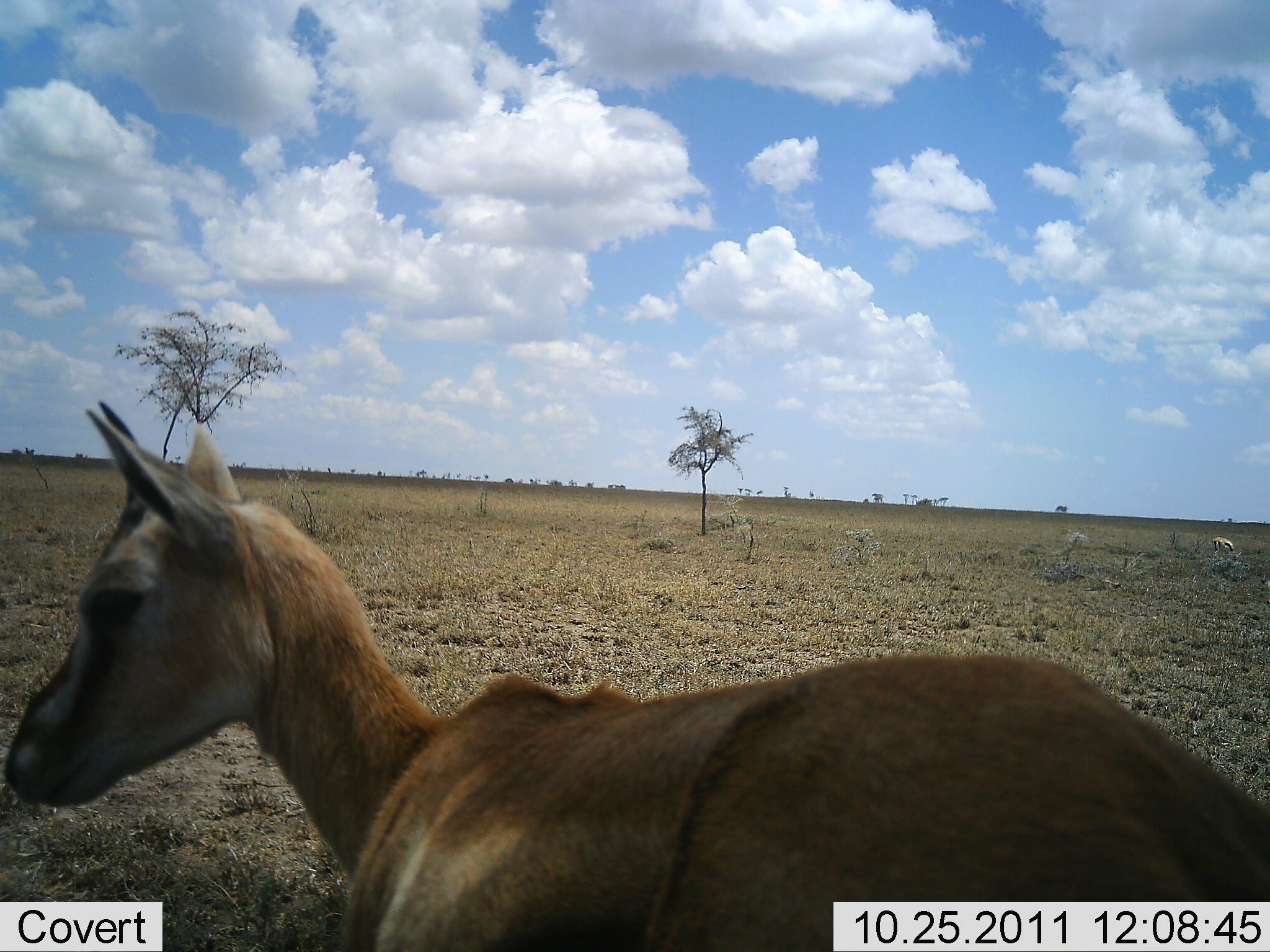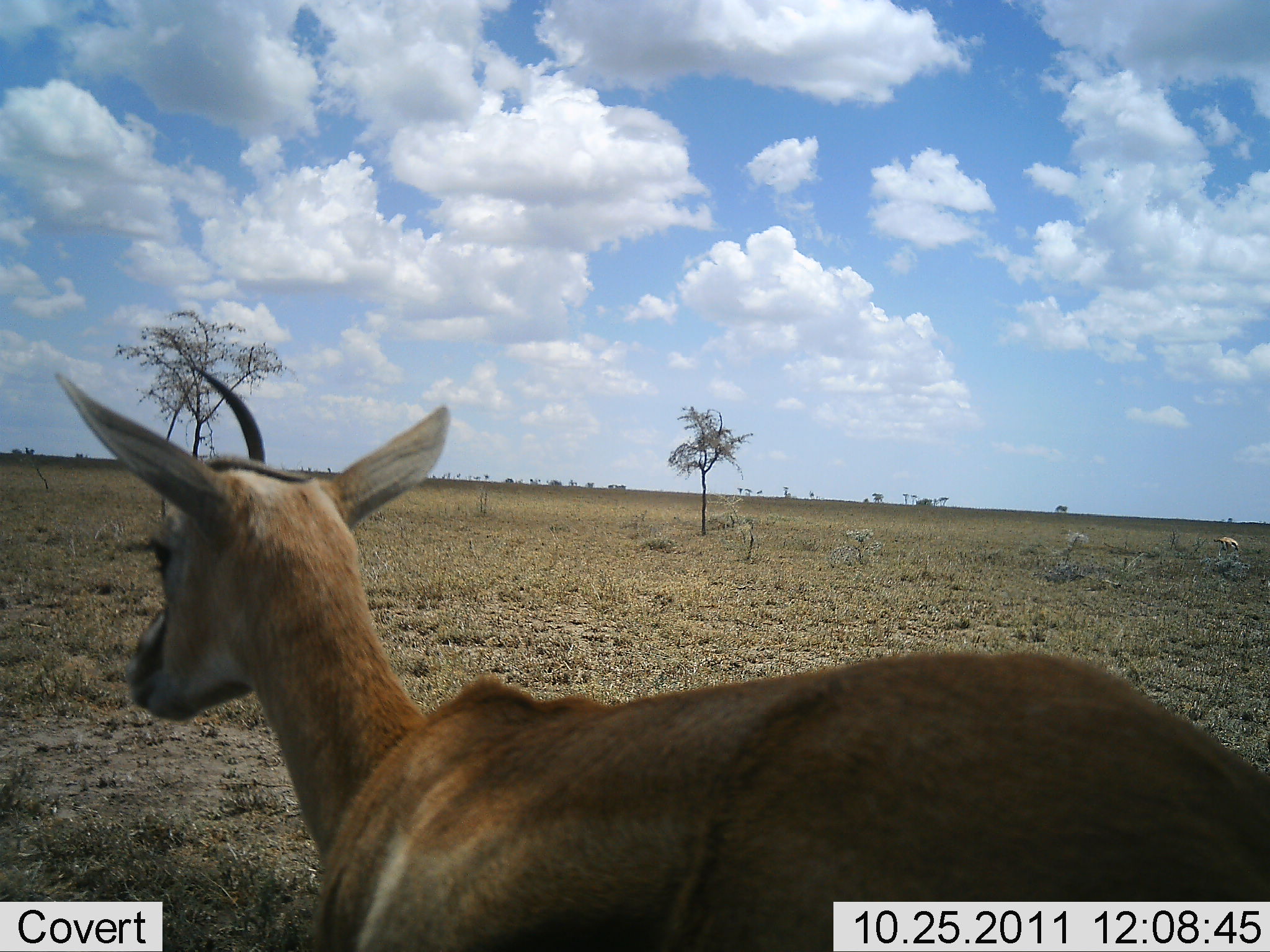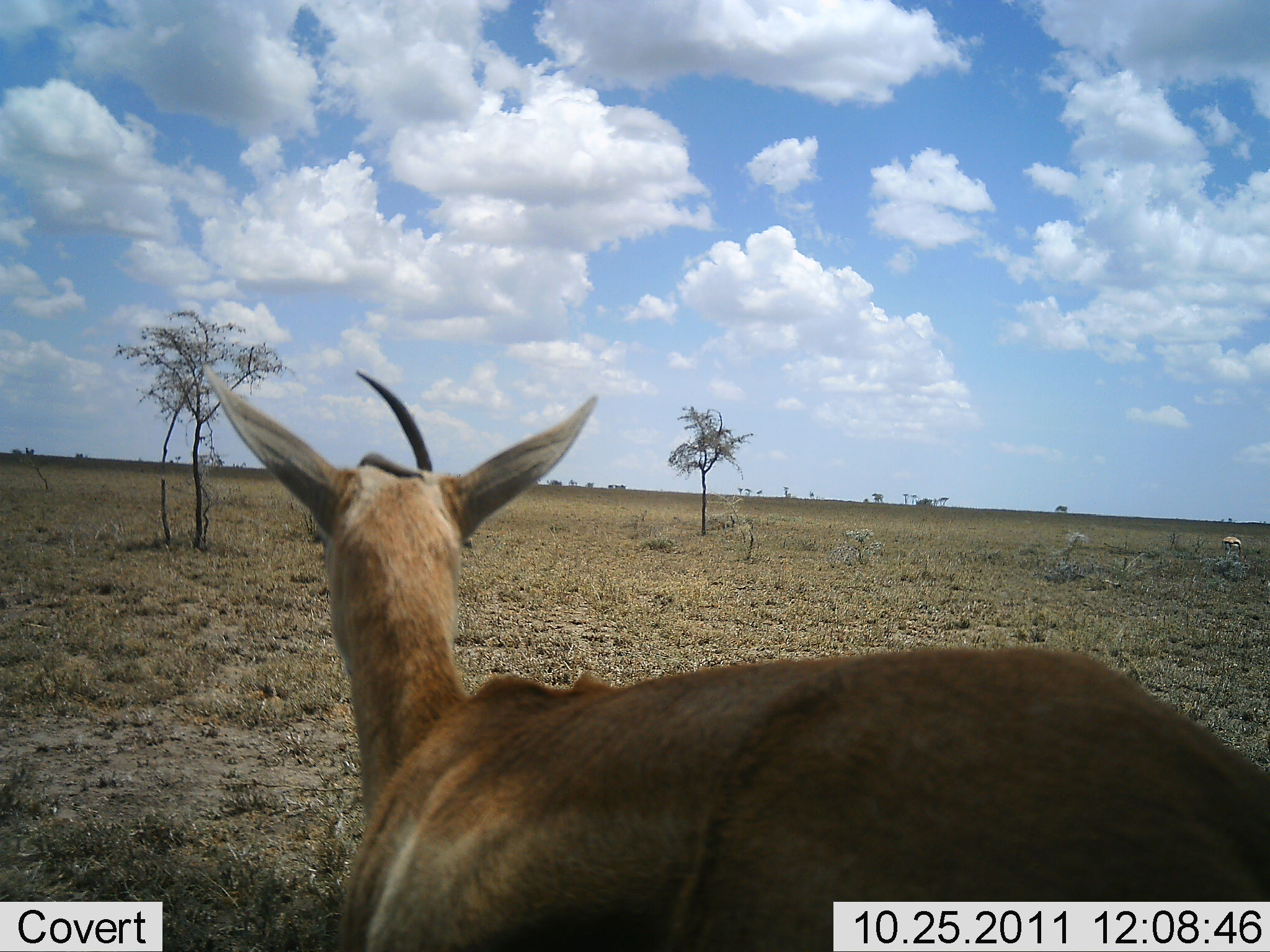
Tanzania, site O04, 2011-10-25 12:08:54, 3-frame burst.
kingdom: Animalia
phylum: Chordata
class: Mammalia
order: Artiodactyla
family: Bovidae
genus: Eudorcas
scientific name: Eudorcas thomsonii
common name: thomson's gazelle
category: gazellethomsons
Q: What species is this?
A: Gazellethomsons (thomson's gazelle) (Eudorcas thomsonii).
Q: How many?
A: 1.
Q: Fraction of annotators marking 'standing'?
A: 100%.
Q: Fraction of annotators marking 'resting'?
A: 0%.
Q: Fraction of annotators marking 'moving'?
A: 0%.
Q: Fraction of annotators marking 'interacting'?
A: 0%.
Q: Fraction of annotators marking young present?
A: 0%.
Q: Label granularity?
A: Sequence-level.